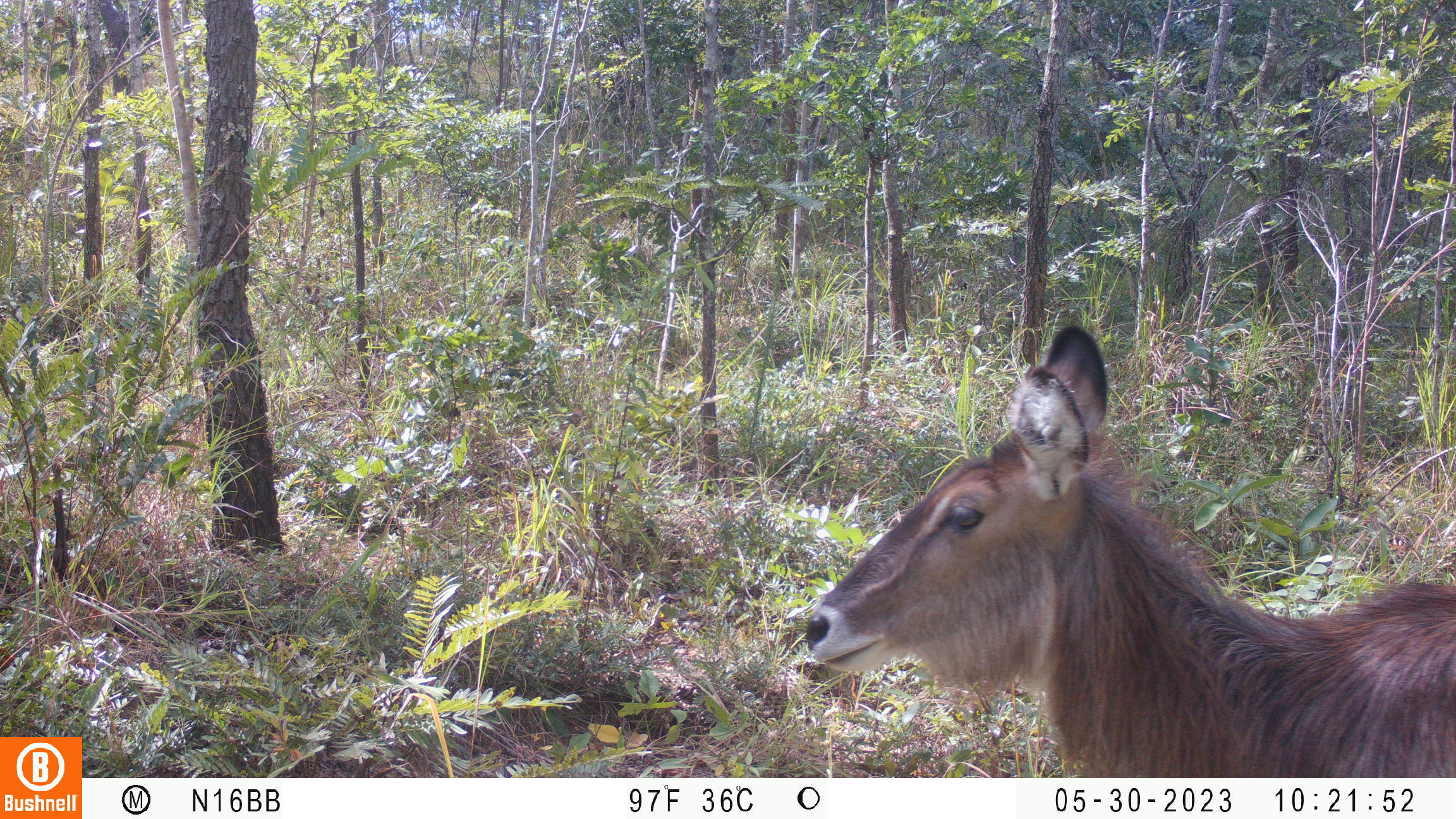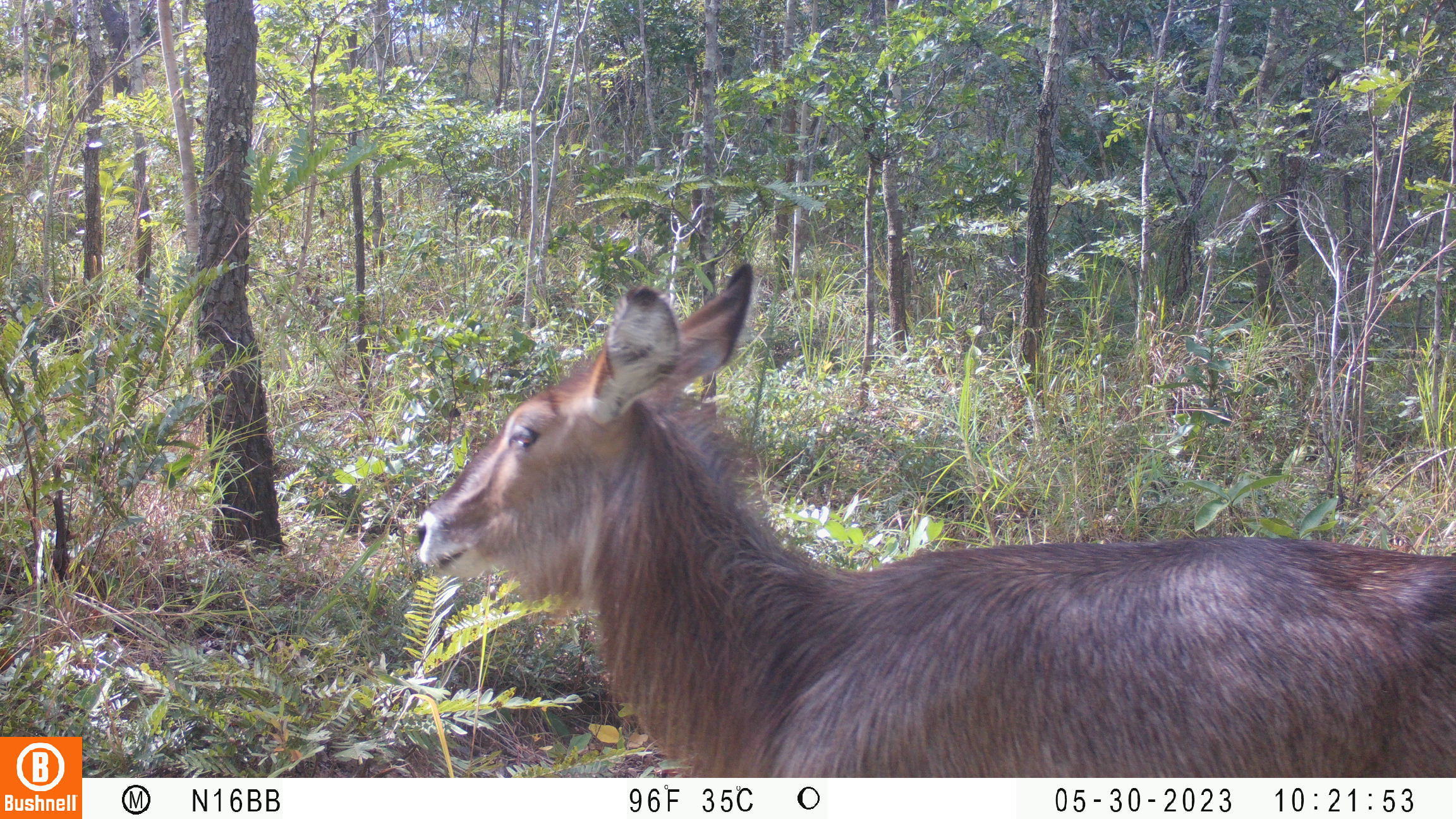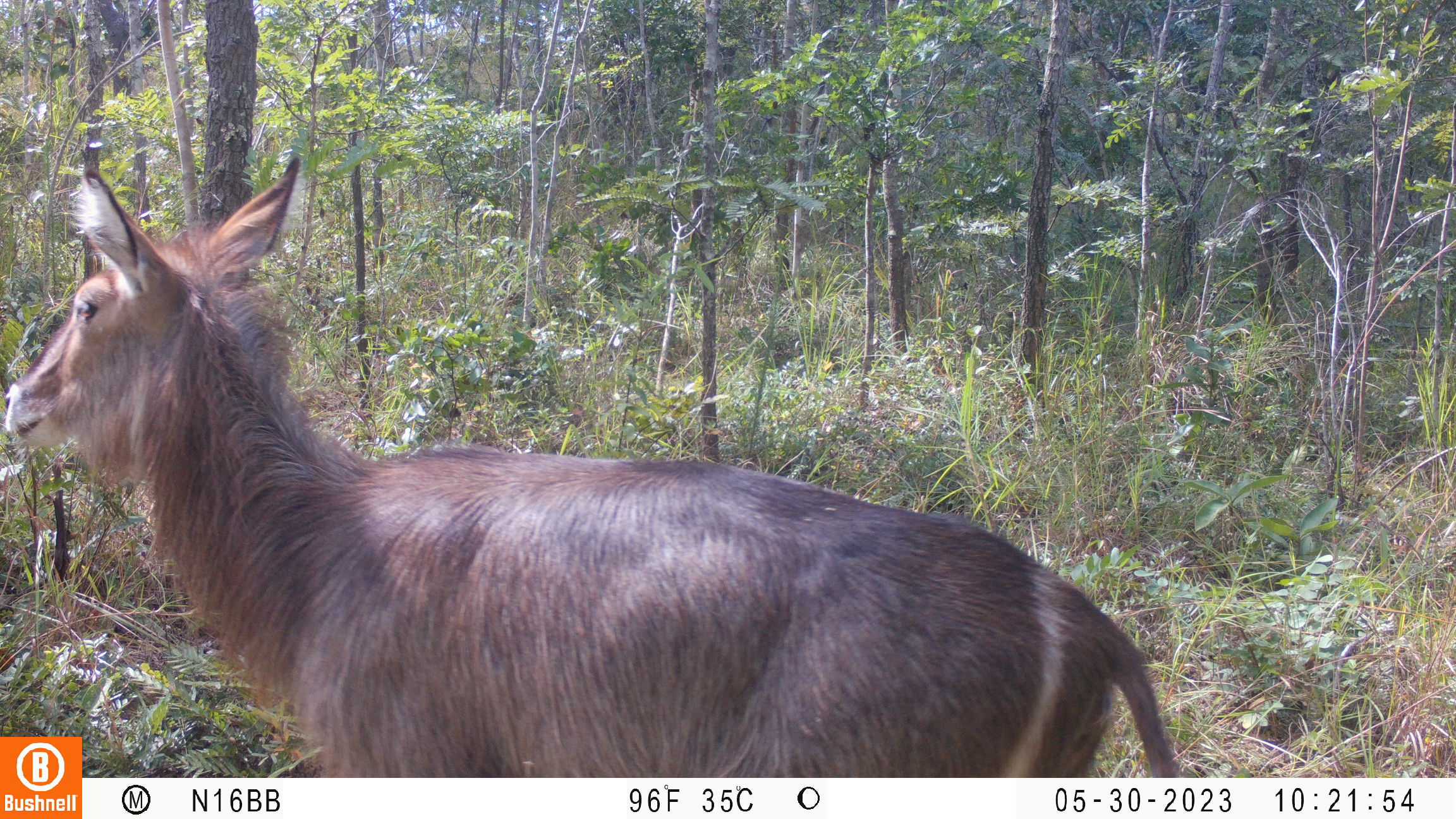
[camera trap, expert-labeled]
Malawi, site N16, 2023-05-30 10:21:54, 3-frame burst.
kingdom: Animalia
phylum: Chordata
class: Mammalia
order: Artiodactyla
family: Bovidae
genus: Kobus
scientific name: Kobus ellipsiprymnus ellipsiprymnus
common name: common waterbuck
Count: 1.